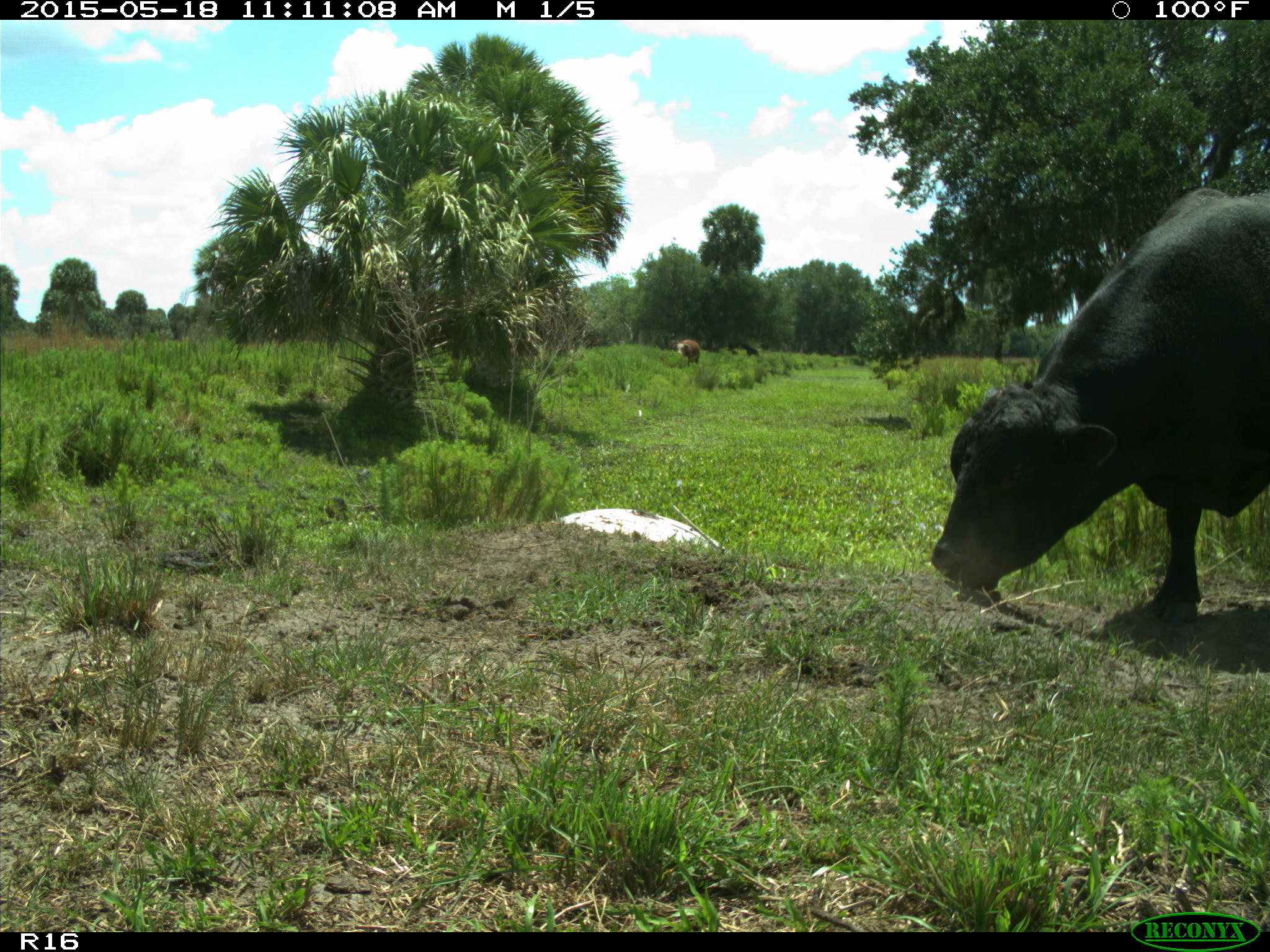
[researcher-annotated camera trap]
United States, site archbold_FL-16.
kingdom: Animalia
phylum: Chordata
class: Mammalia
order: Artiodactyla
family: Bovidae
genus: Bos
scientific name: Bos taurus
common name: domestic cow